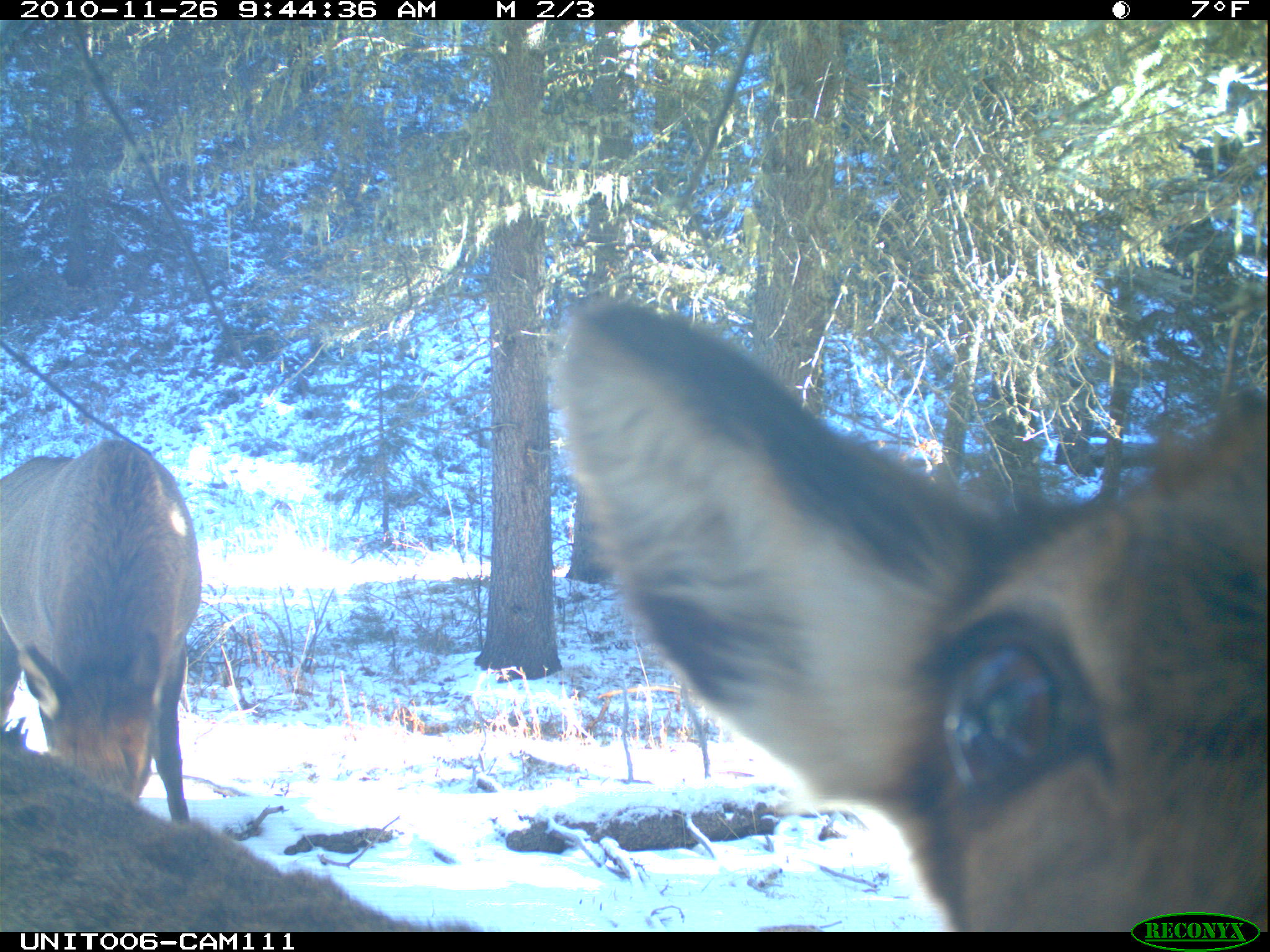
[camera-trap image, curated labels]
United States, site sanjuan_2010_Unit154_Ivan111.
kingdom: Animalia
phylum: Chordata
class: Mammalia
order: Artiodactyla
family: Cervidae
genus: Cervus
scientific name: Cervus elaphus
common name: red deer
Cervus elaphus (red deer).